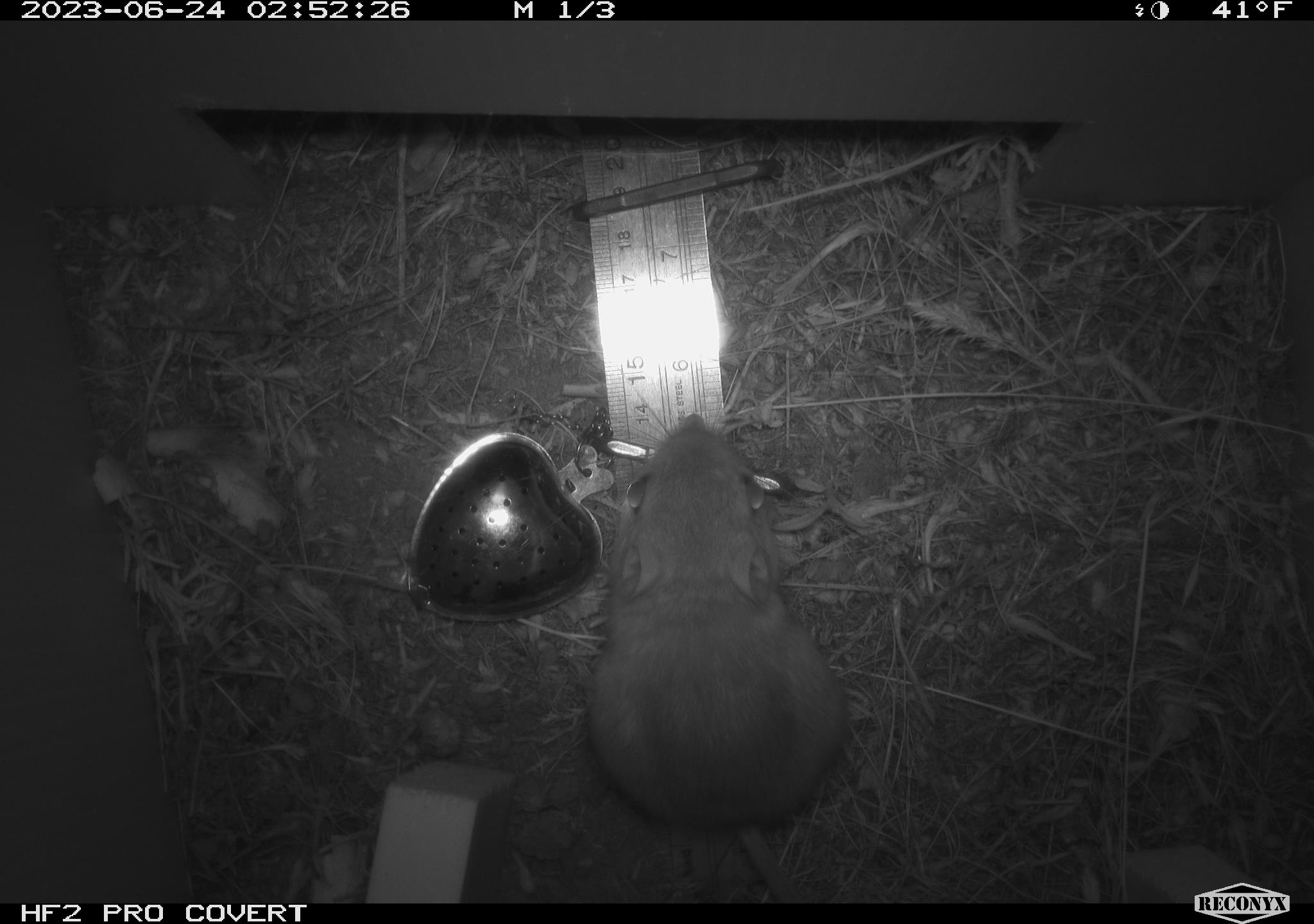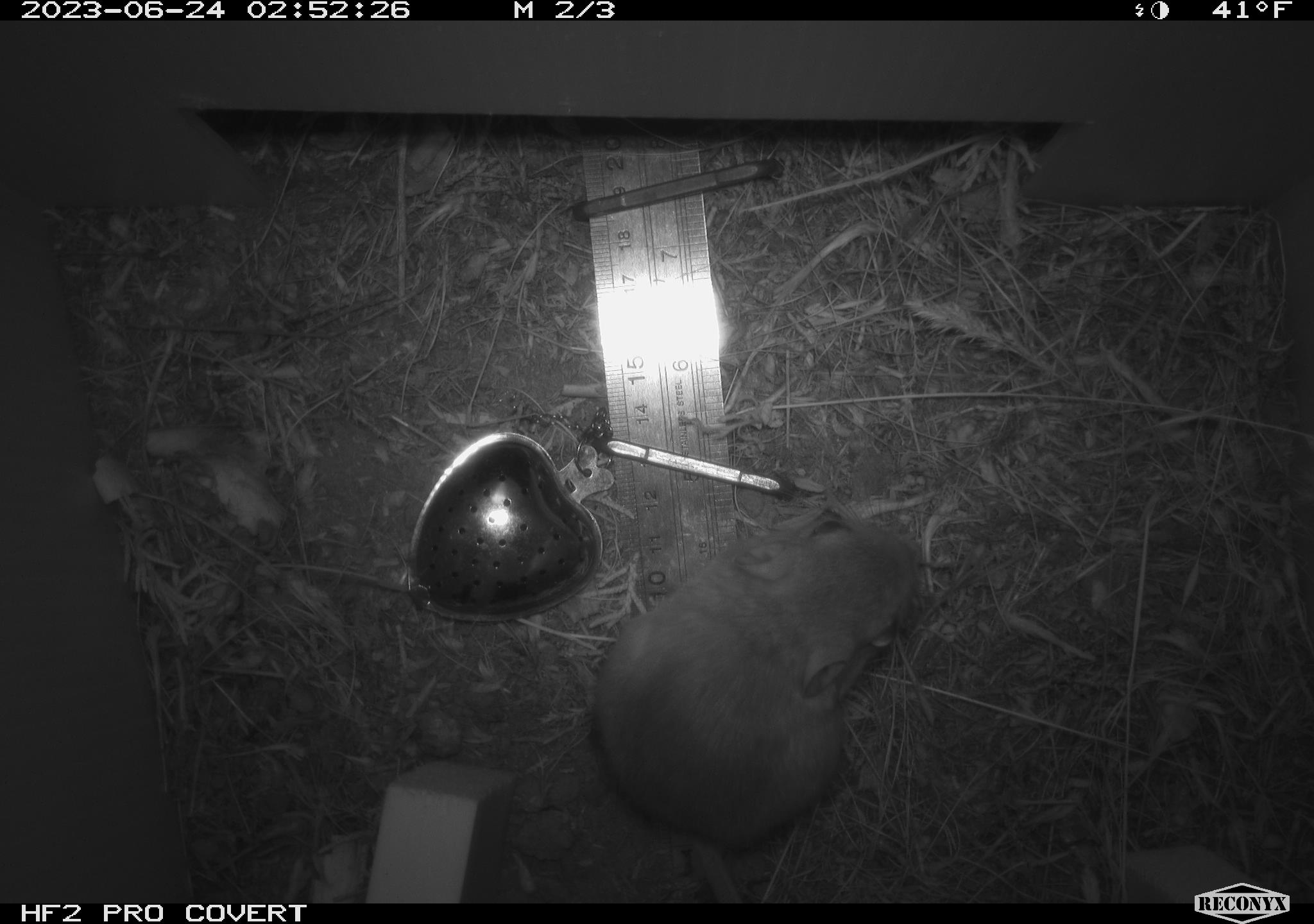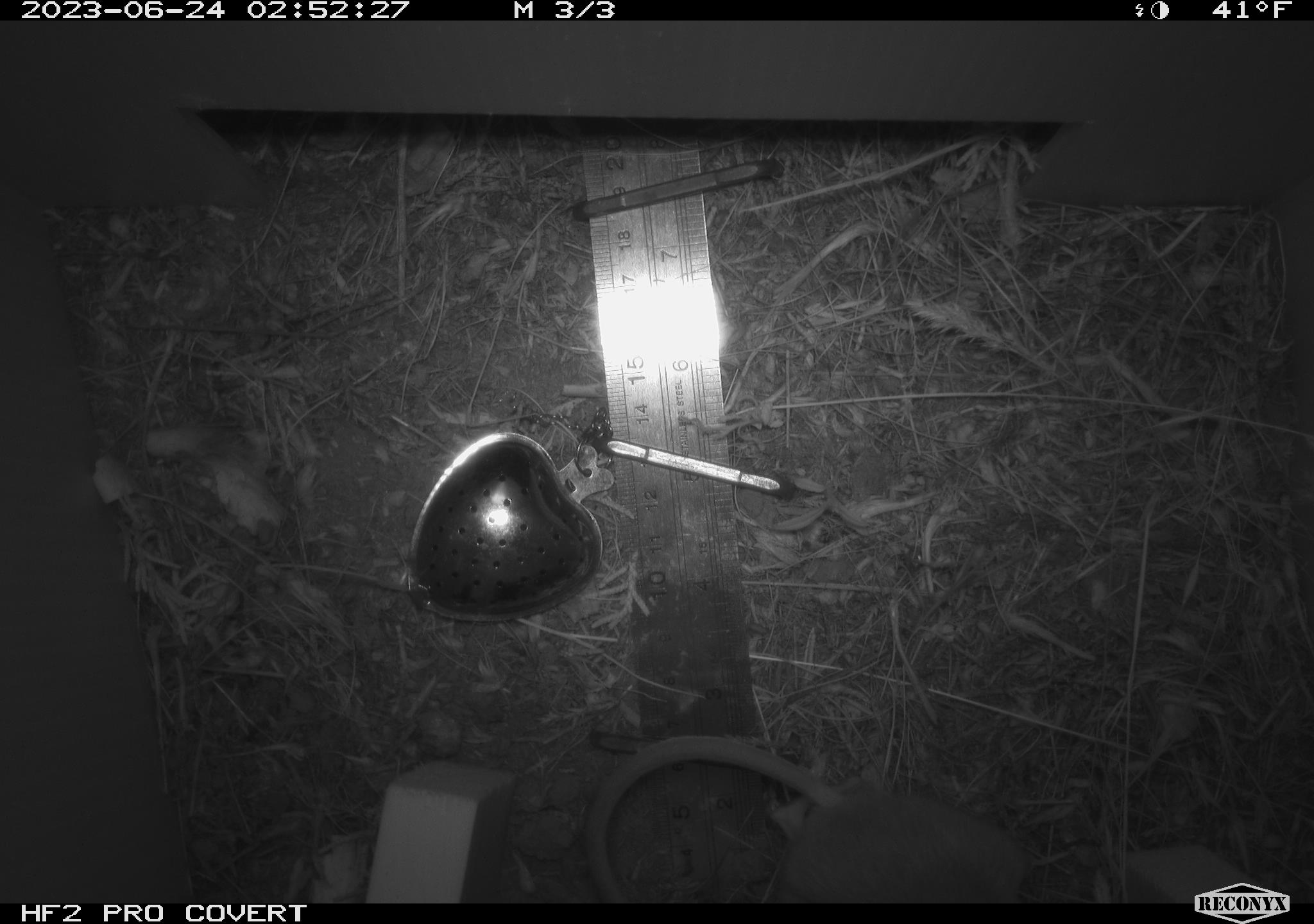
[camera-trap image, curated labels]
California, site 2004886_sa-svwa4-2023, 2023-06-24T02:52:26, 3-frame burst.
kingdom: Animalia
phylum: Chordata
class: Mammalia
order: Rodentia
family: Heteromyidae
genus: Dipodomys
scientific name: Dipodomys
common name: kangaroo rats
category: dipodomys species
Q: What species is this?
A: Dipodomys species (kangaroo rats) (Dipodomys).